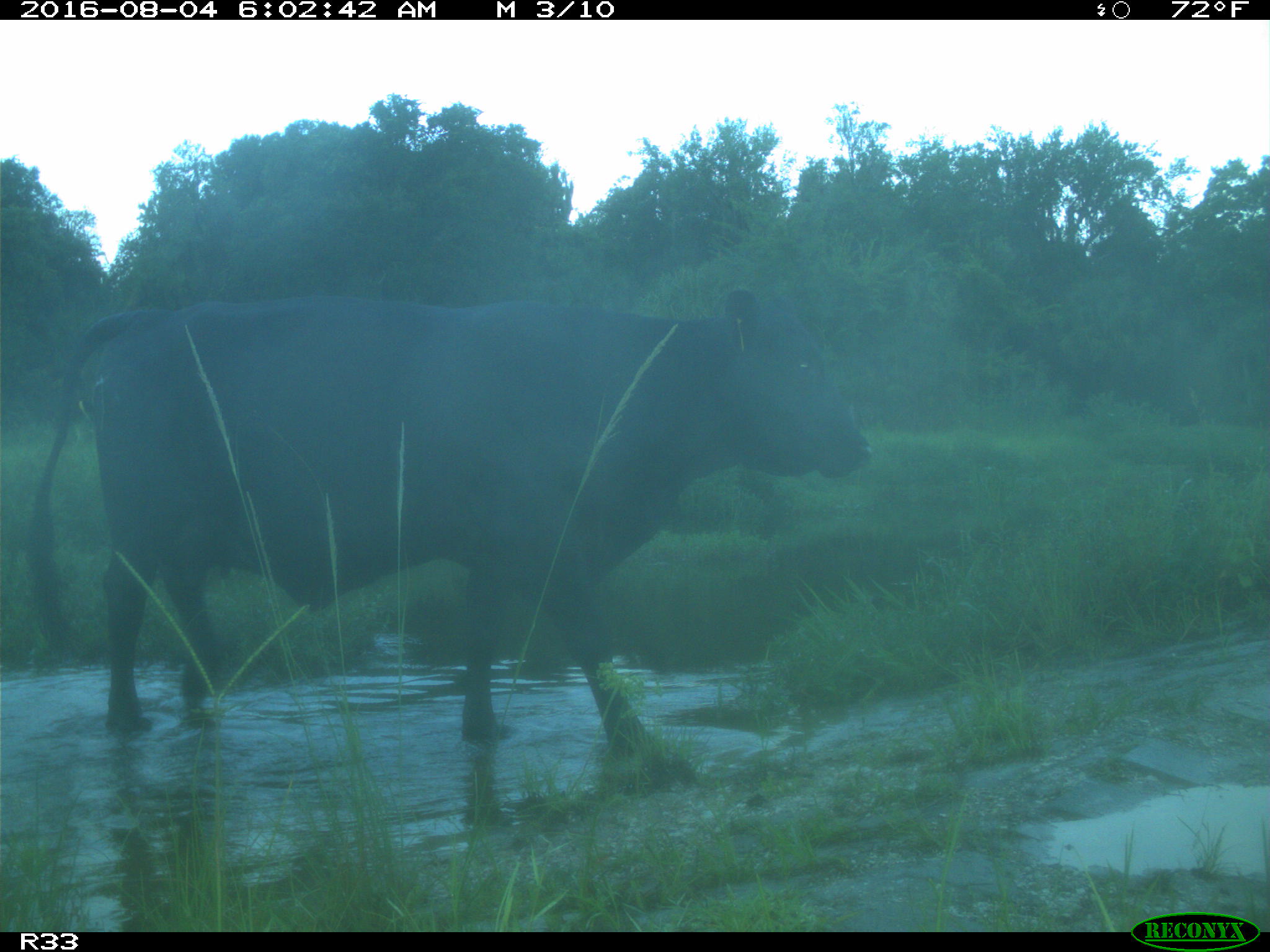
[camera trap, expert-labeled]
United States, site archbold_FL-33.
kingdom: Animalia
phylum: Chordata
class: Mammalia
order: Artiodactyla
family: Bovidae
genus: Bos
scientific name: Bos taurus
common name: domestic cow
Bos taurus (domestic cow).